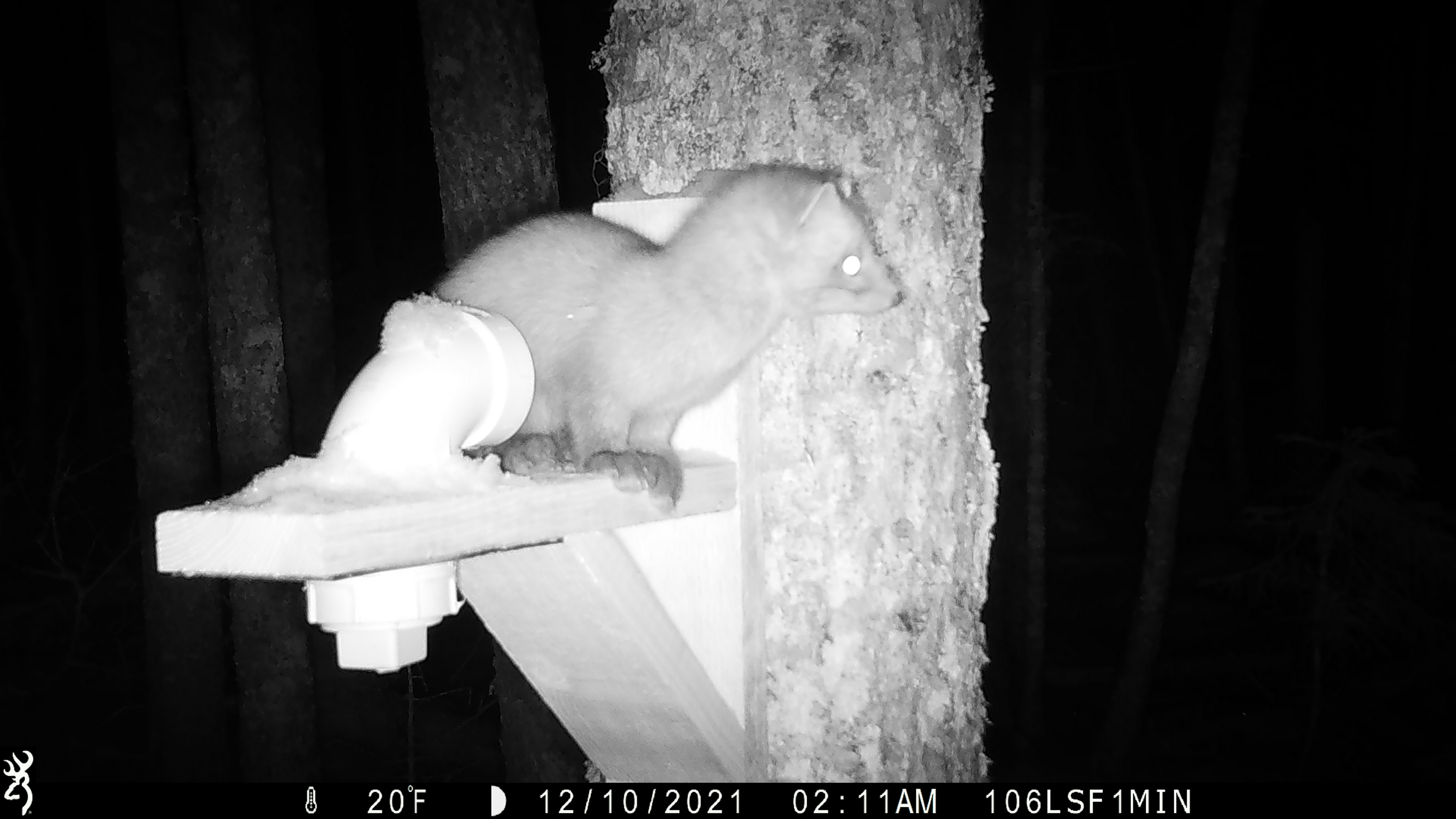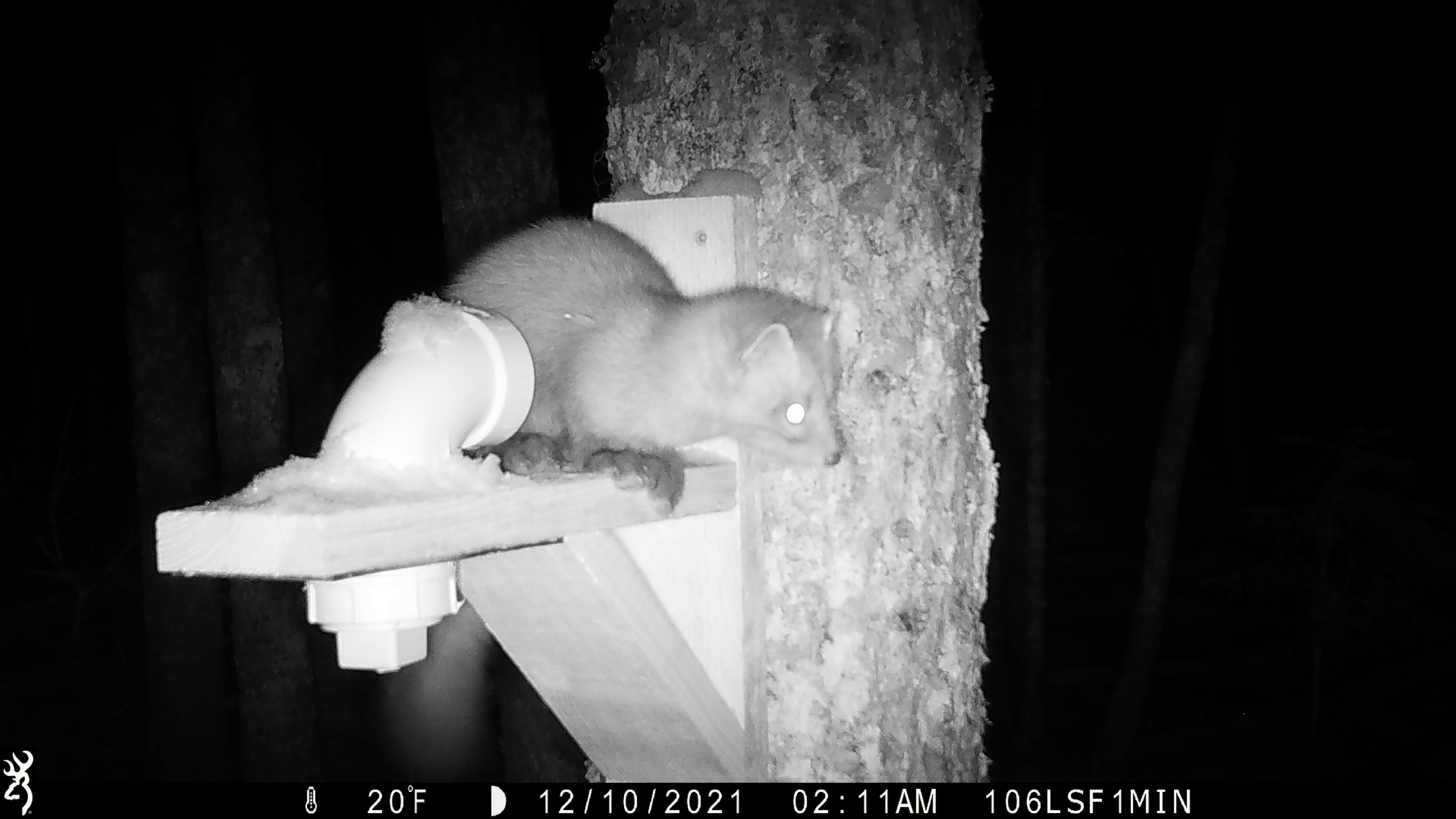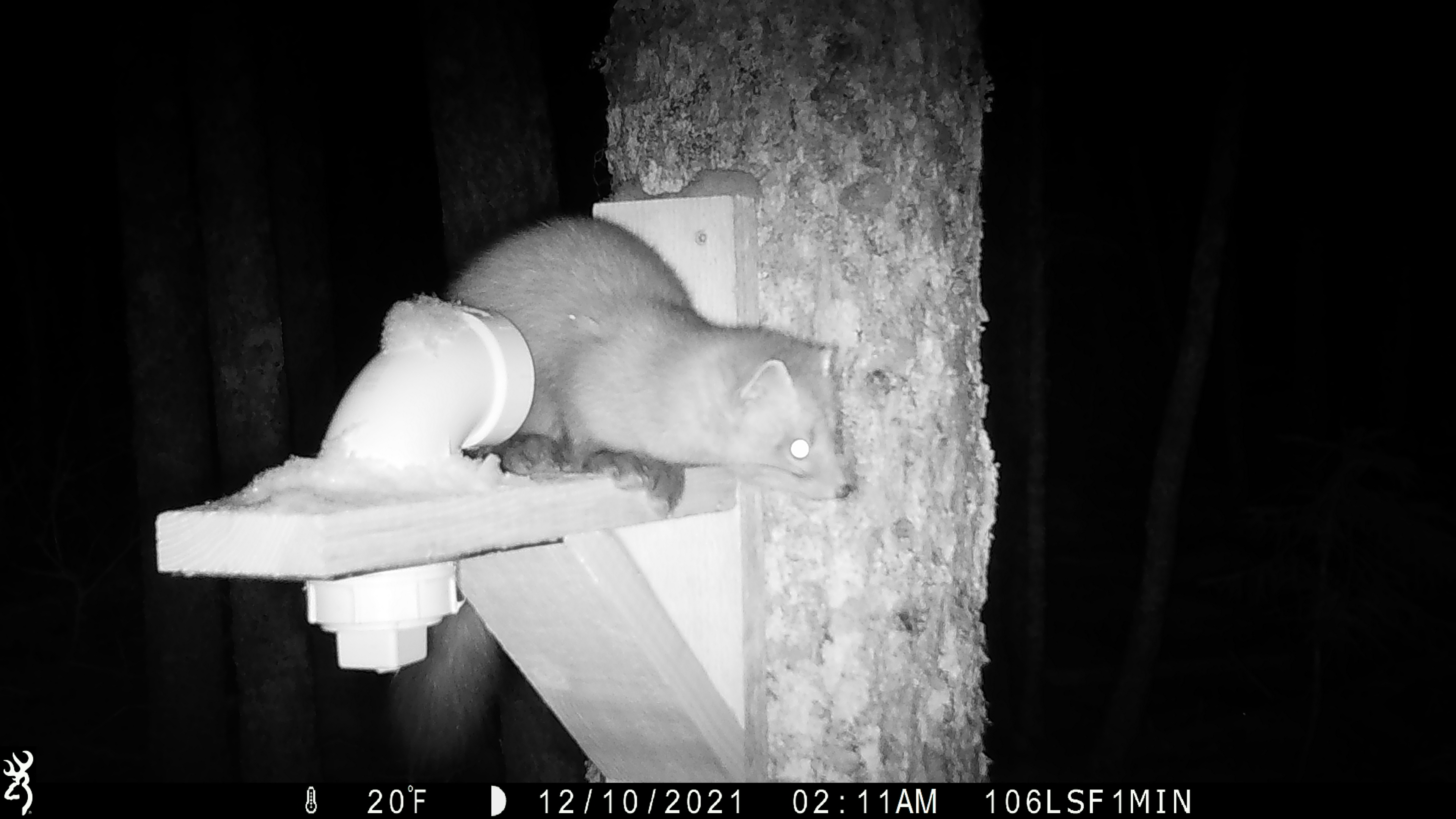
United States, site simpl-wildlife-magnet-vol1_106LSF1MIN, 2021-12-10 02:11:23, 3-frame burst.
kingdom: Animalia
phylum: Chordata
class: Mammalia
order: Carnivora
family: Mustelidae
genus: Martes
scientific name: Martes americana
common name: american marten